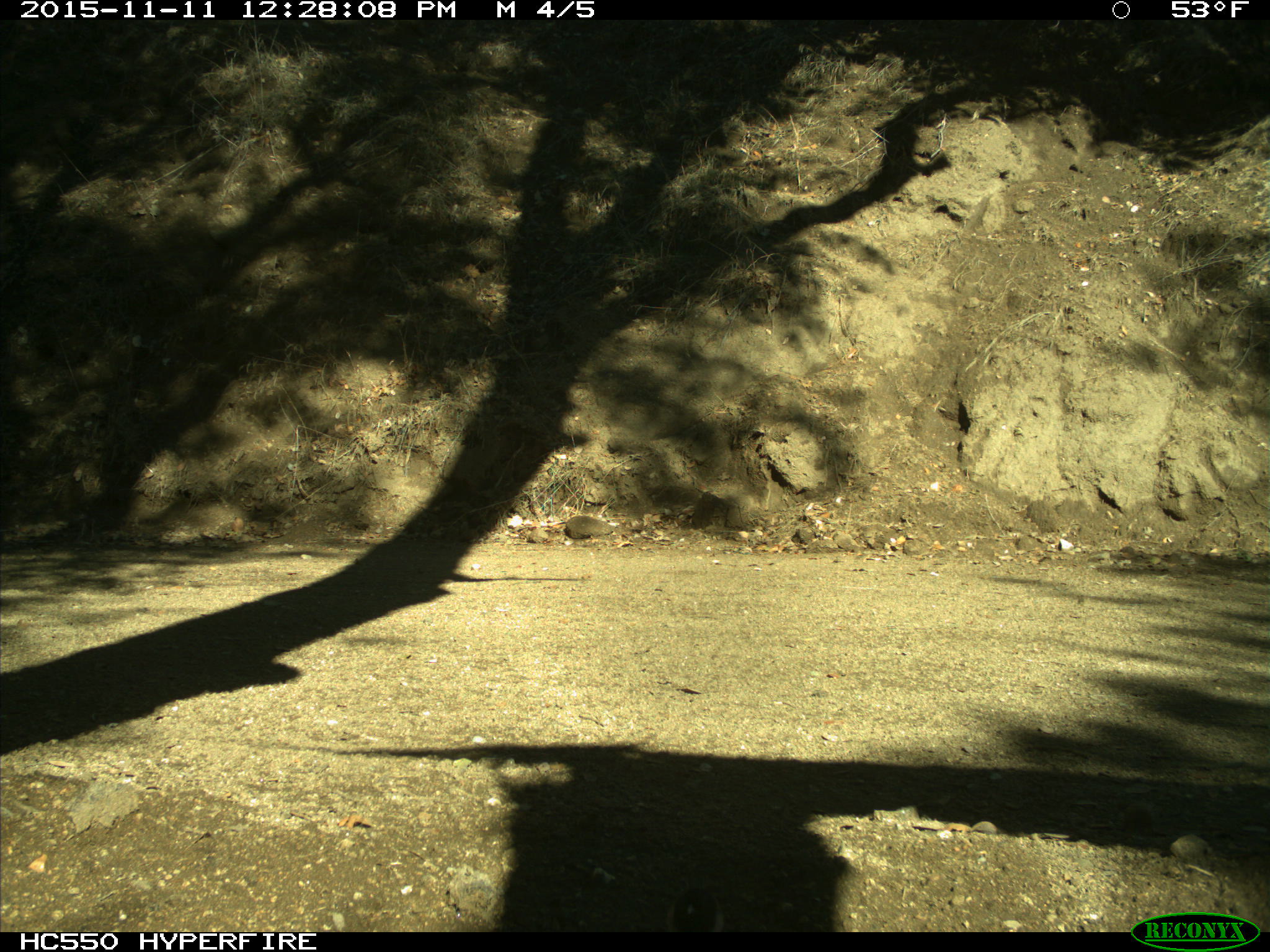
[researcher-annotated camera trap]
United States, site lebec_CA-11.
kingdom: Animalia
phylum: Chordata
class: Aves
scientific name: Aves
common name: birds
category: unidentified bird